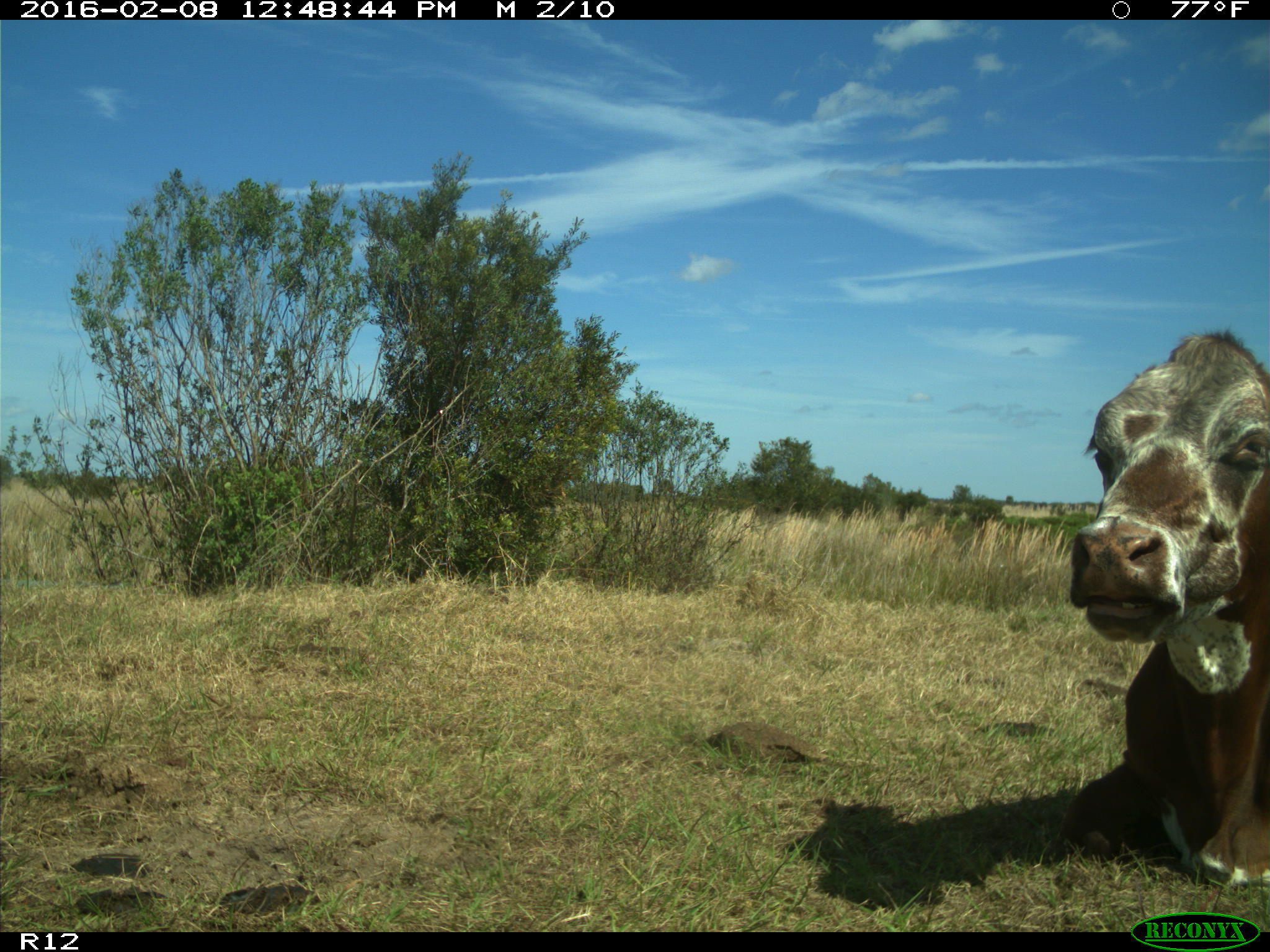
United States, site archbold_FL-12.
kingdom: Animalia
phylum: Chordata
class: Mammalia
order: Artiodactyla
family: Bovidae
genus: Bos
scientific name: Bos taurus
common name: domestic cow